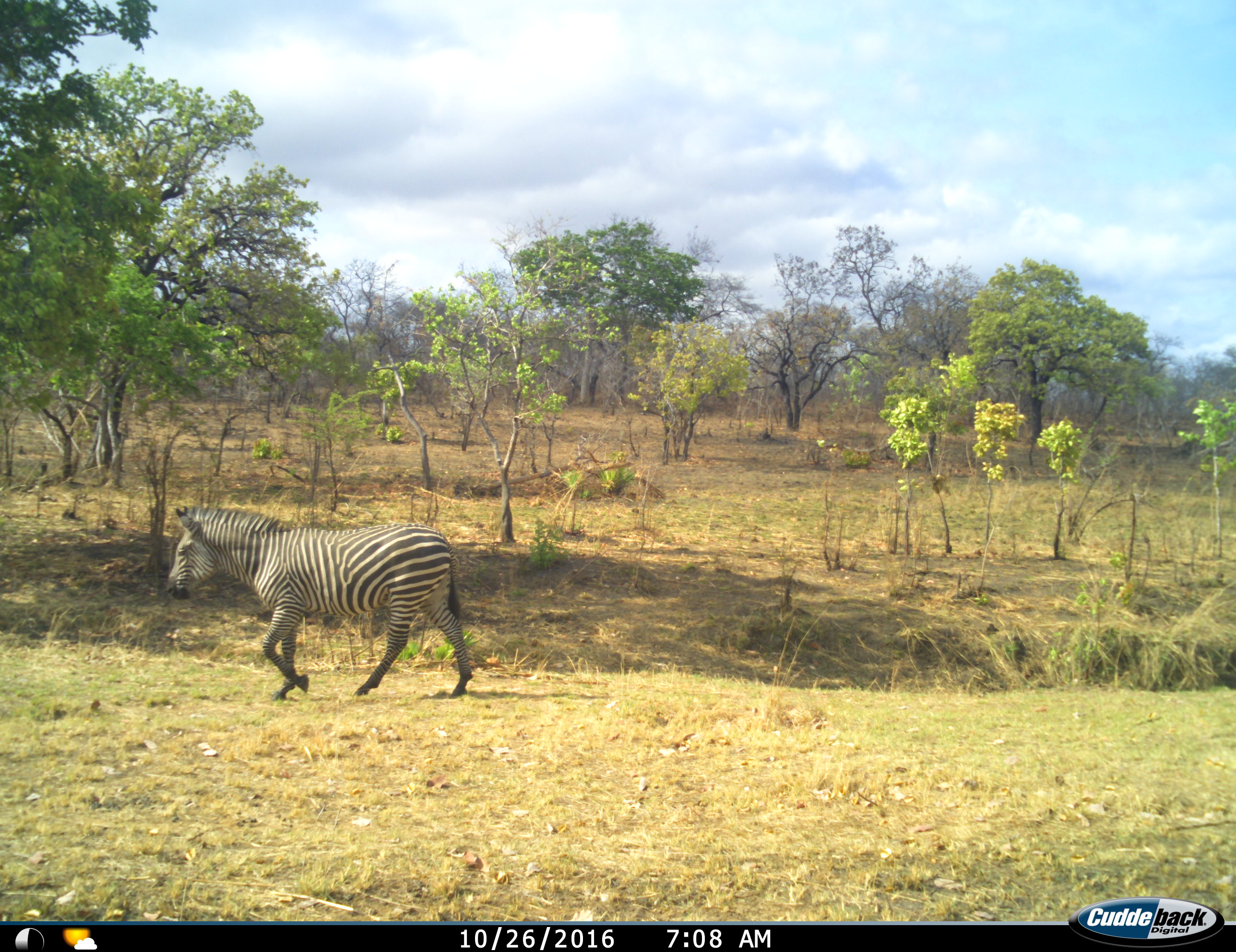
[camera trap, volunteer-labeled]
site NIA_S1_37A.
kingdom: Animalia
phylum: Chordata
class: Mammalia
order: Perissodactyla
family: Equidae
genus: Equus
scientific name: Equus quagga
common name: plains zebra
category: zebraplains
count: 1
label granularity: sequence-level